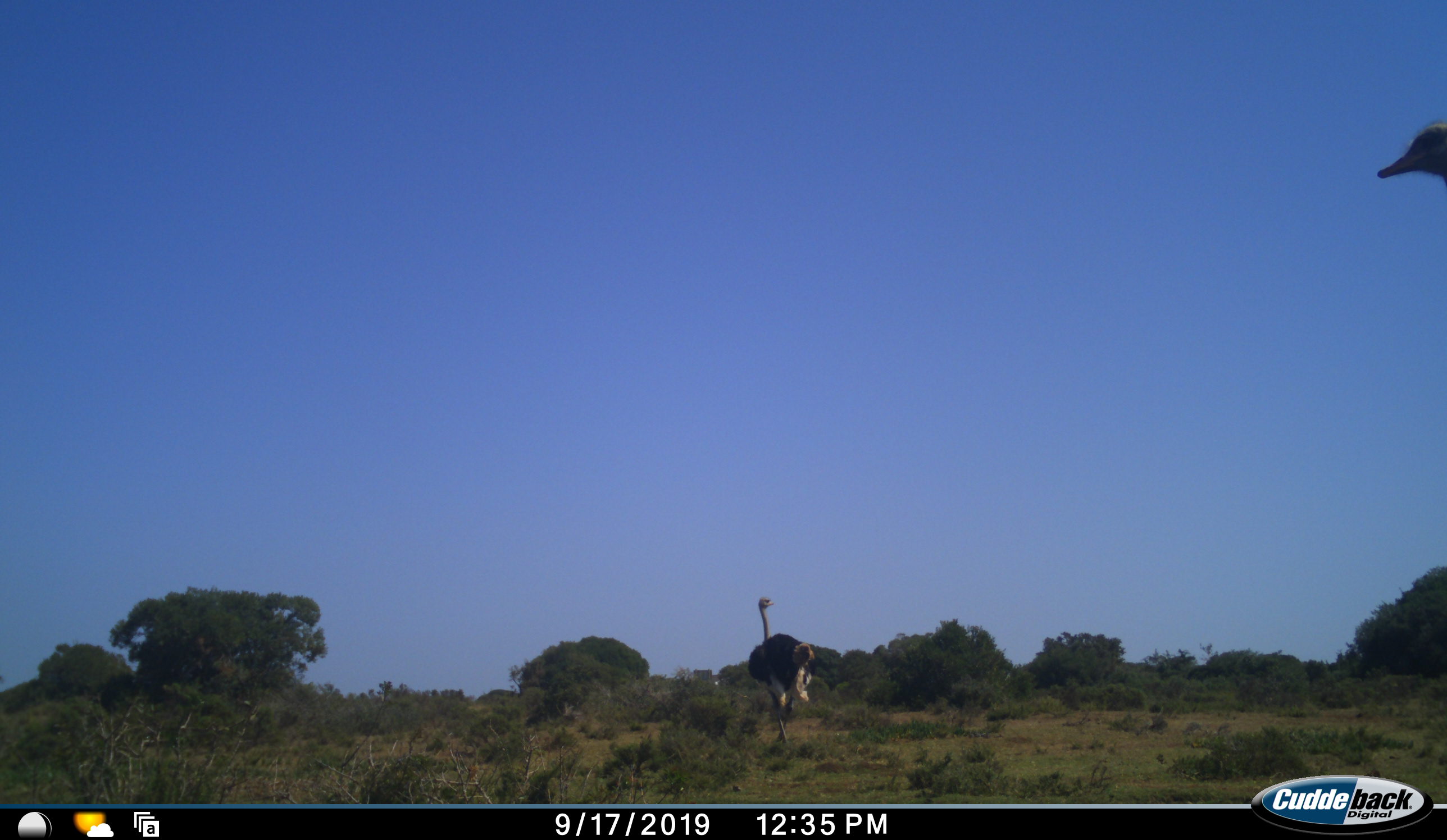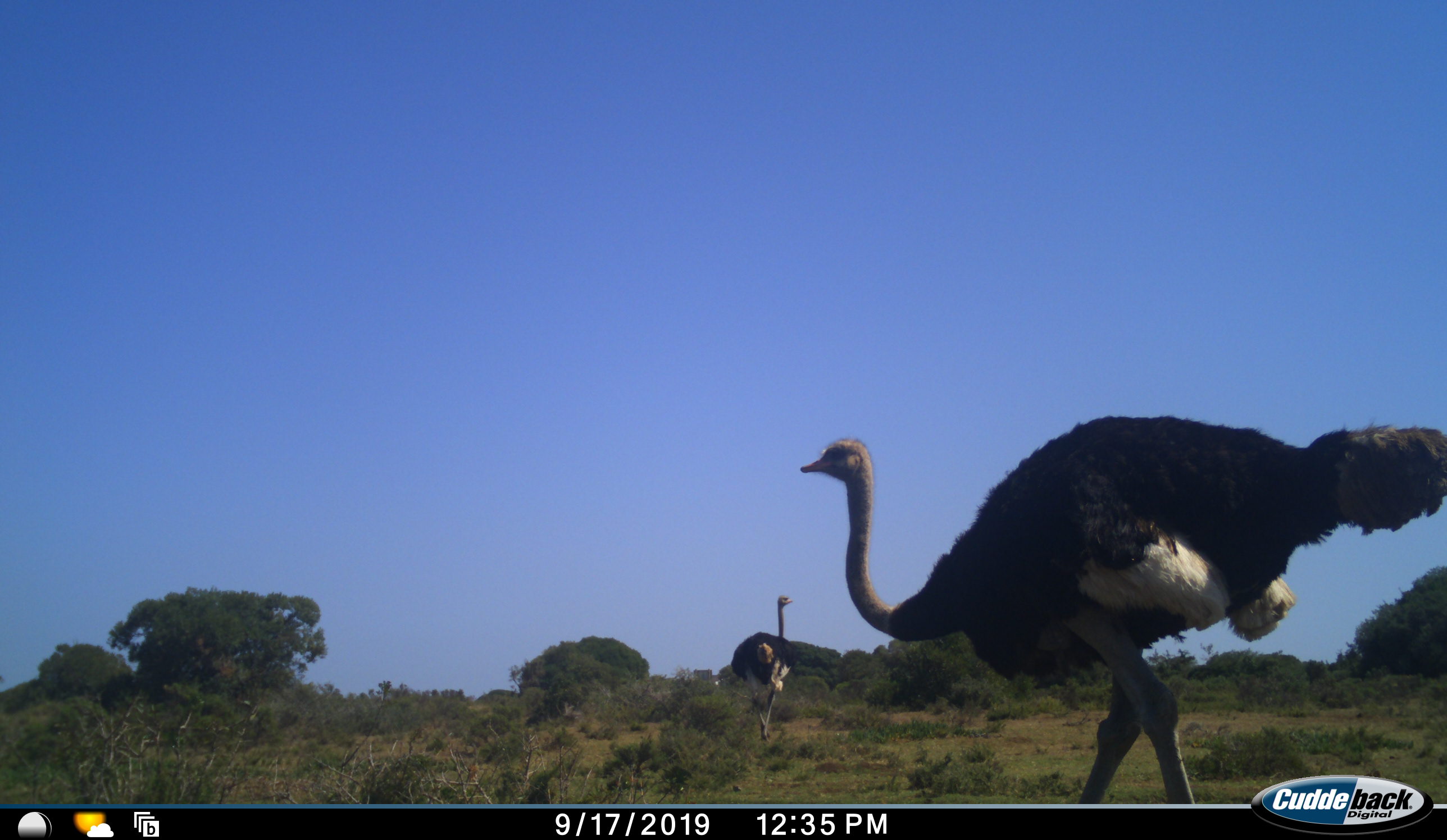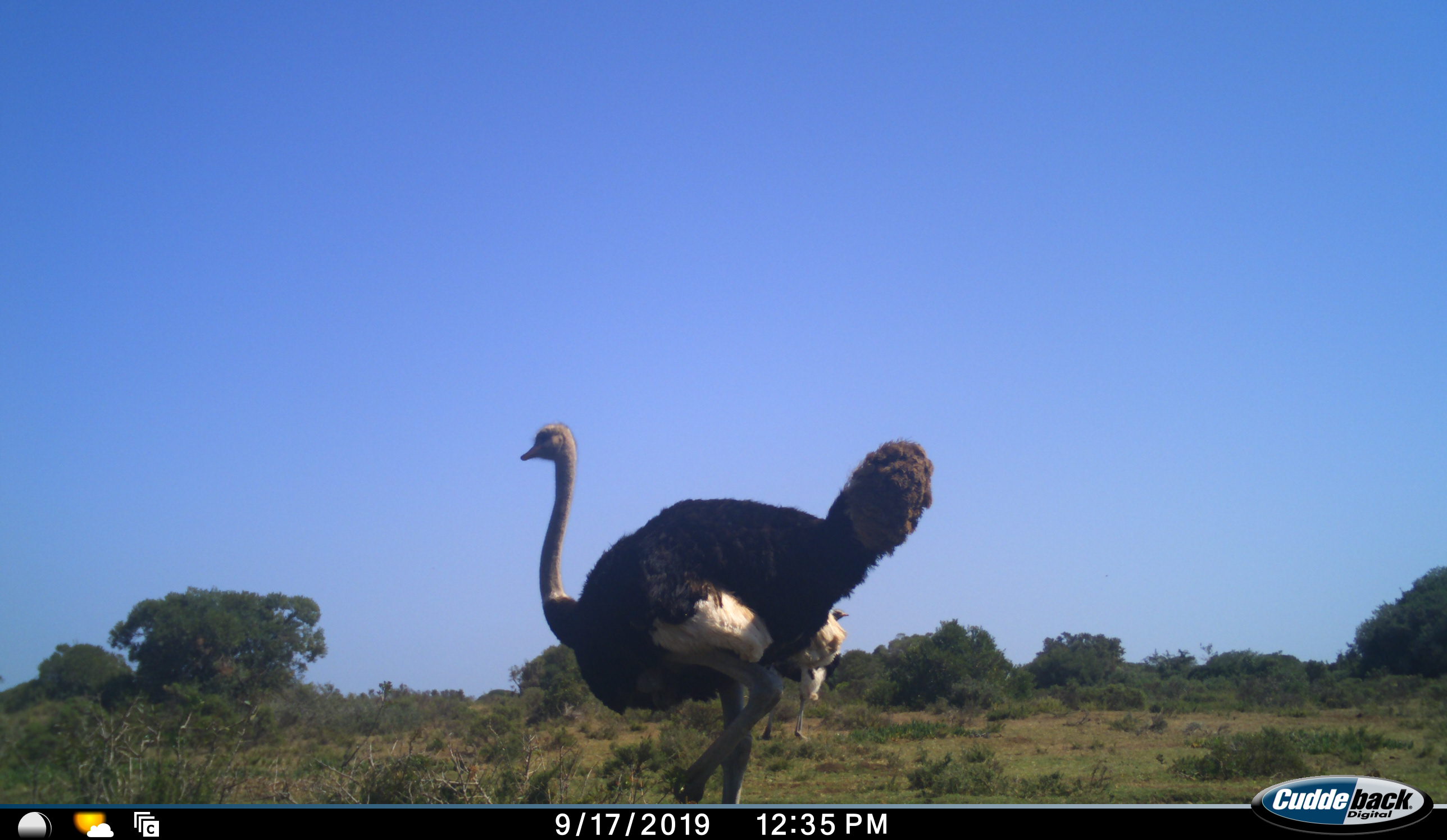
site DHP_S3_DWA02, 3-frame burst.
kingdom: Animalia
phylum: Chordata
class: Aves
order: Struthioniformes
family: Struthionidae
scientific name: Struthionidae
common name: ostrich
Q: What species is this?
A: Ostrich (Struthionidae).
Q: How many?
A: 2.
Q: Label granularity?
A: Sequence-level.